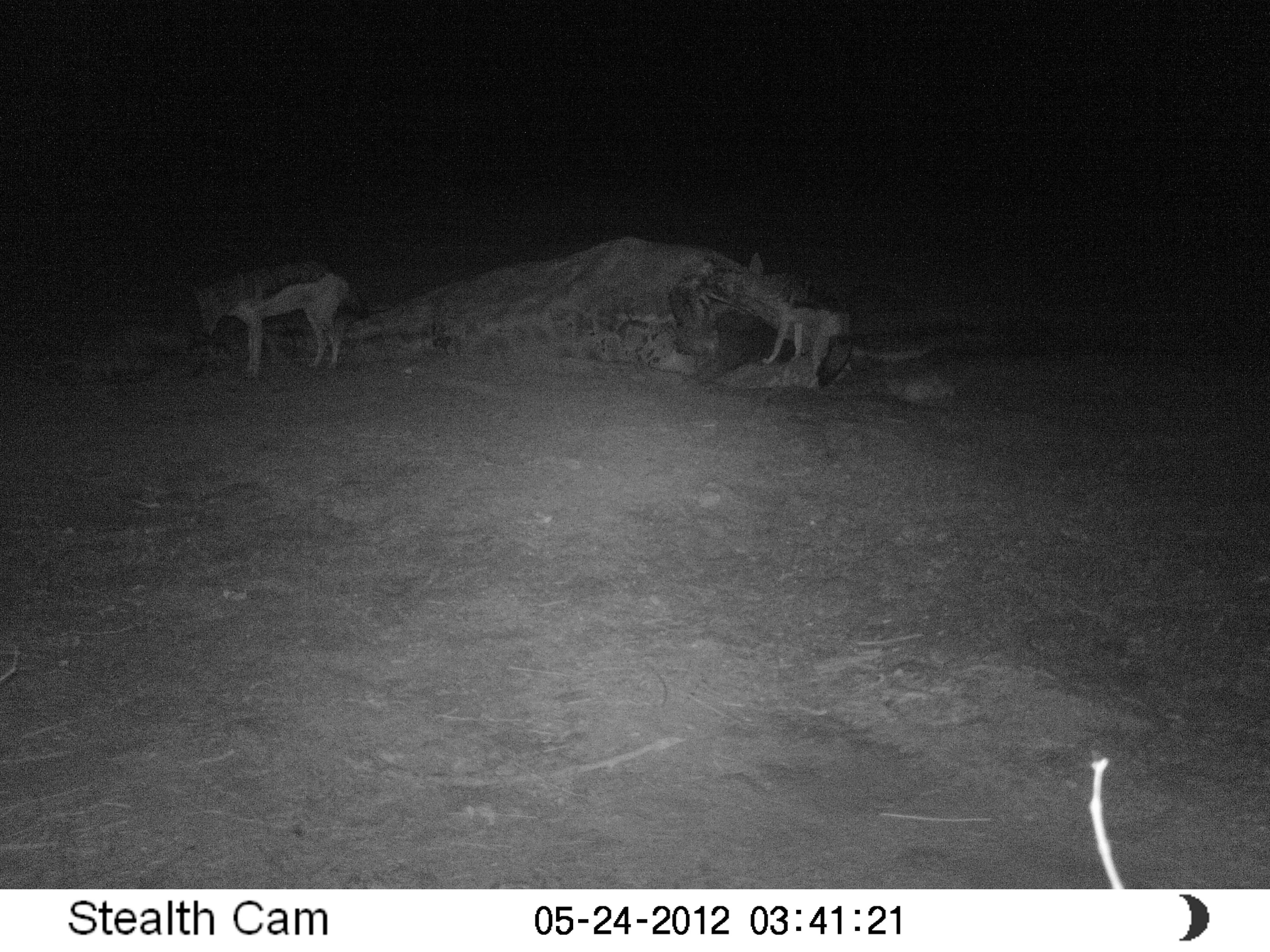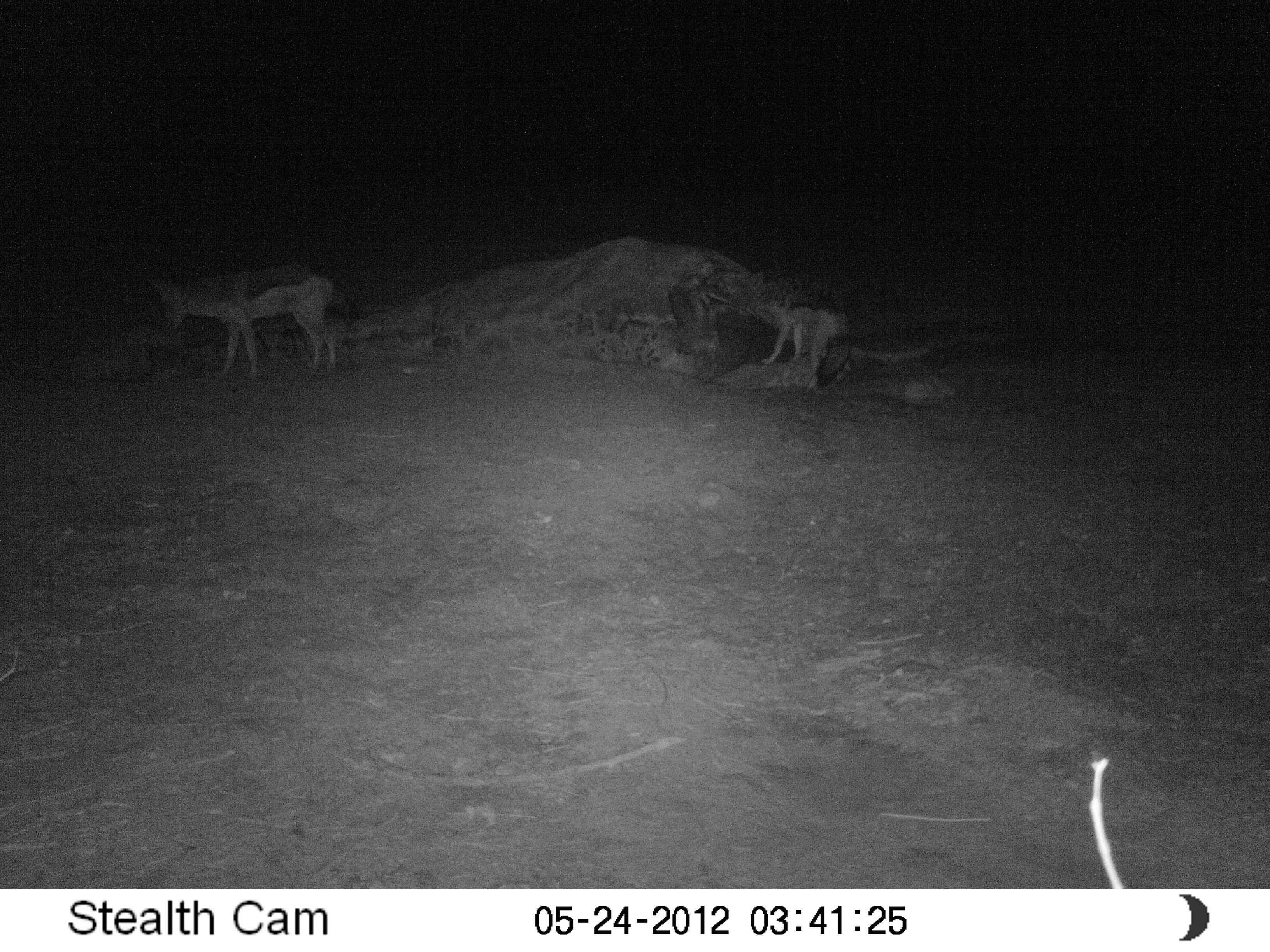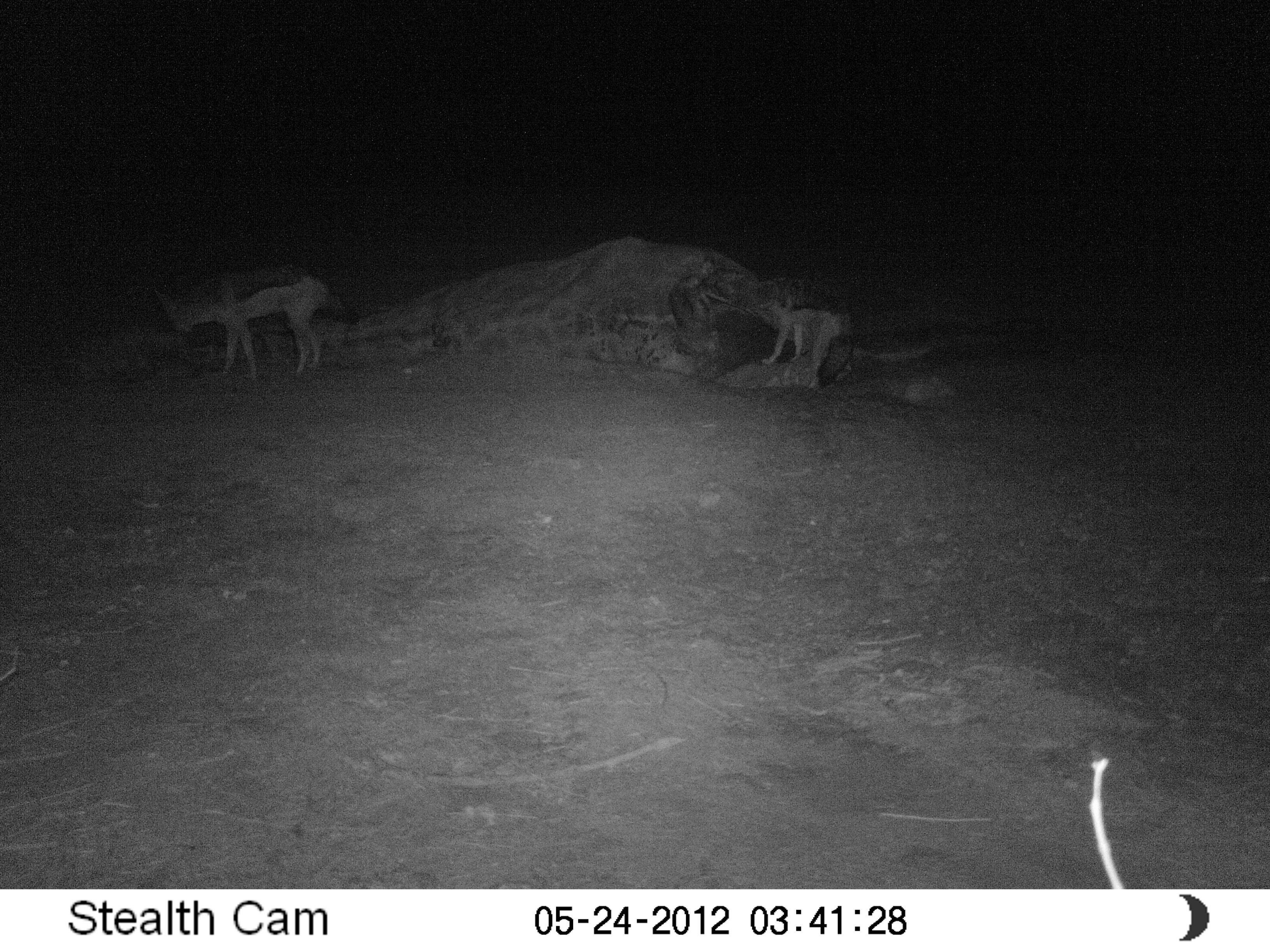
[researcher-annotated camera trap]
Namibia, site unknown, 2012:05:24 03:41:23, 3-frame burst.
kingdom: Animalia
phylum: Chordata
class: Mammalia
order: Carnivora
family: Canidae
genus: Lupulella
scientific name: Lupulella mesomelas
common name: black-backed jackal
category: canis mesomelas